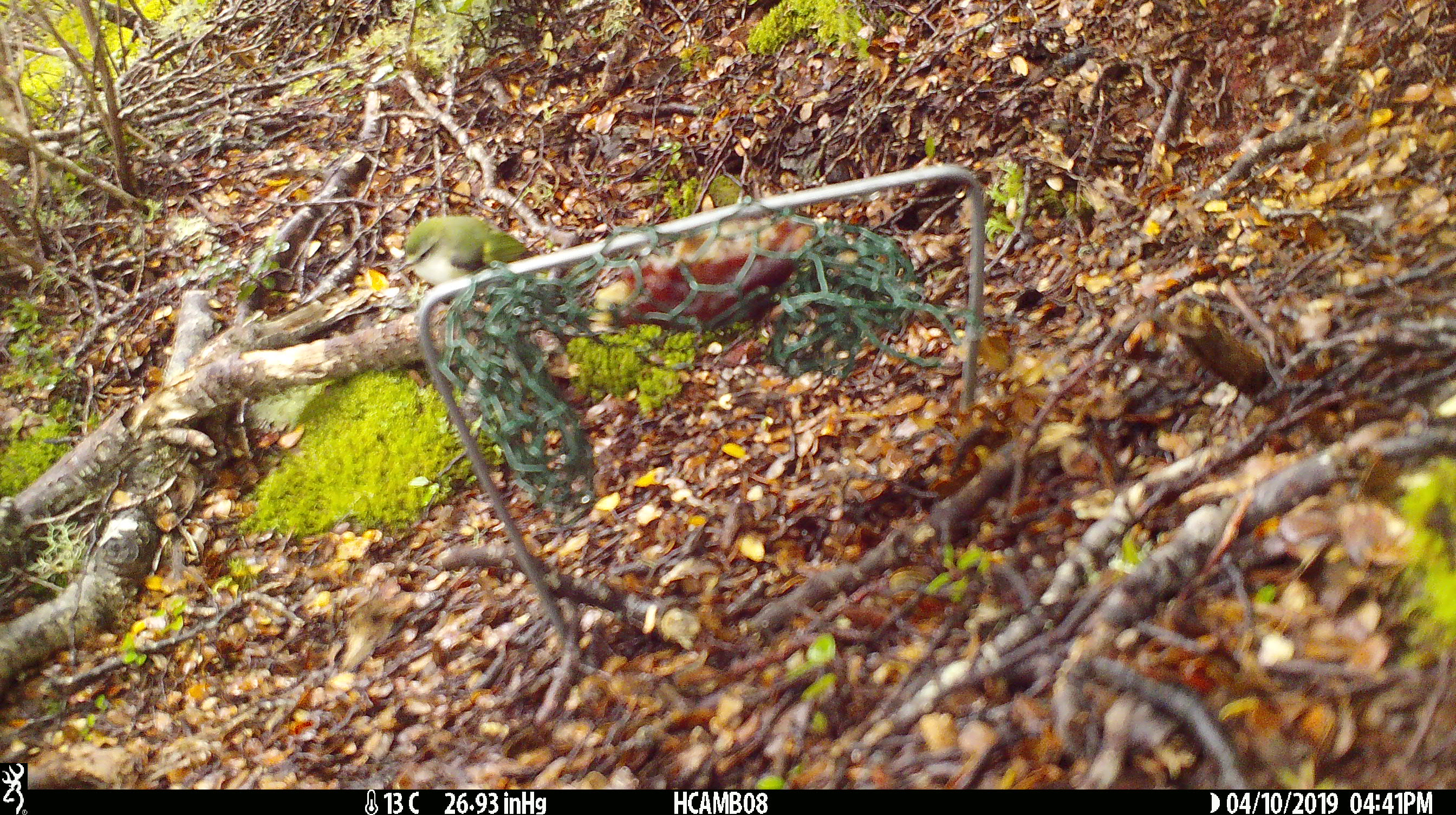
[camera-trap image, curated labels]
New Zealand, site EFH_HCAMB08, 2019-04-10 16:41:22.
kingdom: Animalia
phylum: Chordata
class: Aves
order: Passeriformes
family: Acanthisittidae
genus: Acanthisitta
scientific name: Acanthisitta chloris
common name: rifleman